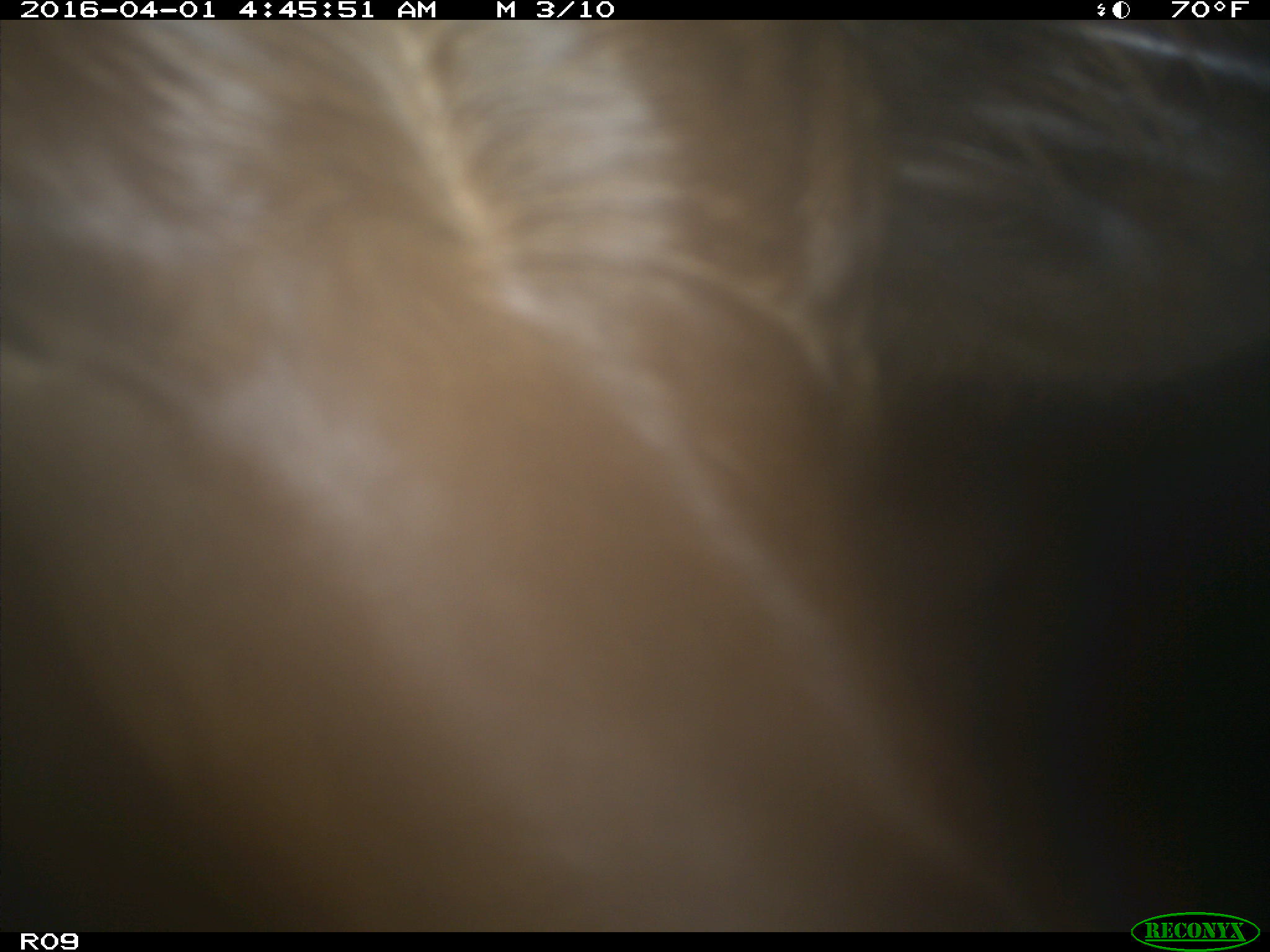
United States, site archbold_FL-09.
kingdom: Animalia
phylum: Chordata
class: Mammalia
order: Artiodactyla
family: Bovidae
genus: Bos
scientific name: Bos taurus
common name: domestic cow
Bos taurus (domestic cow).